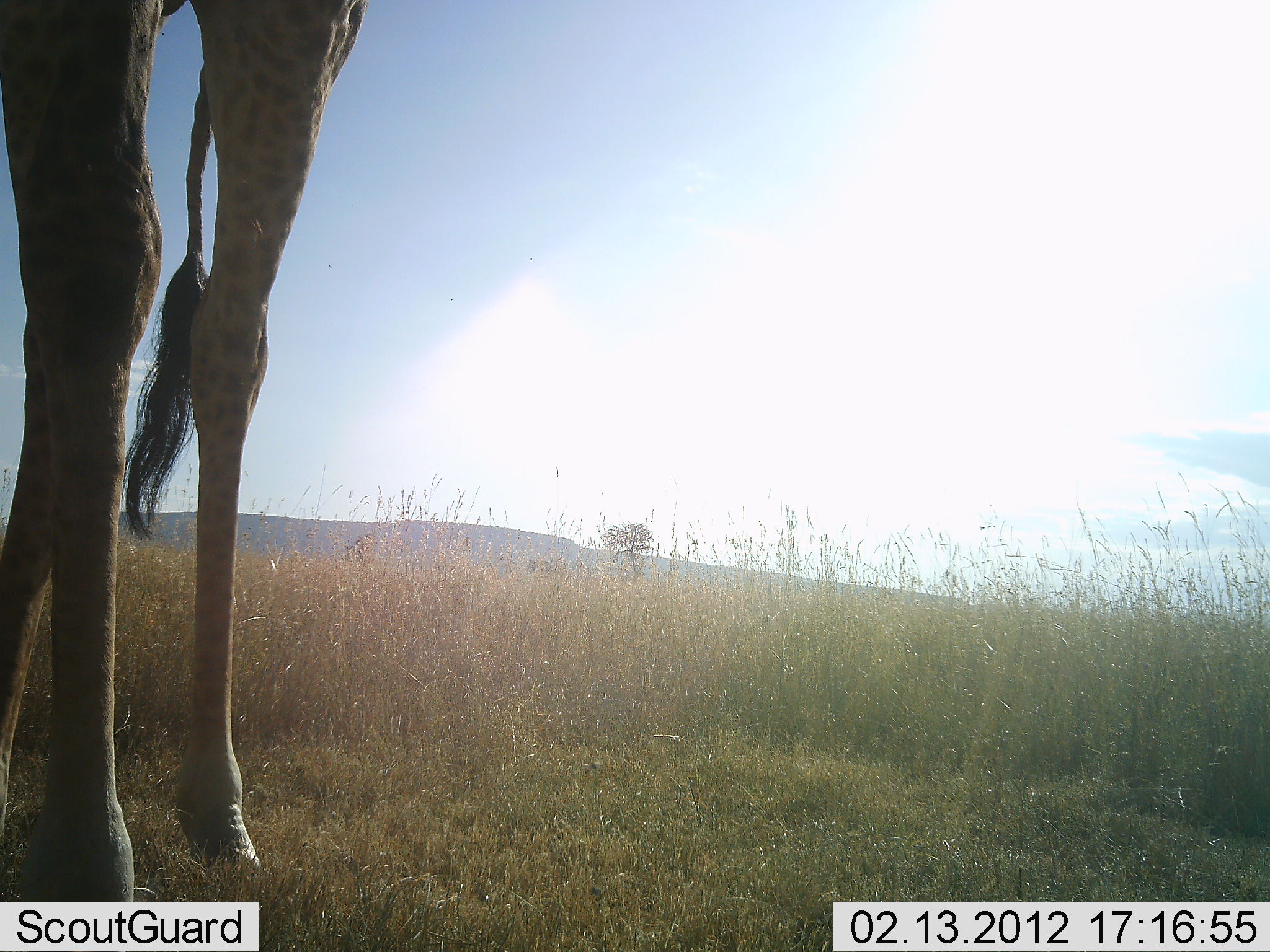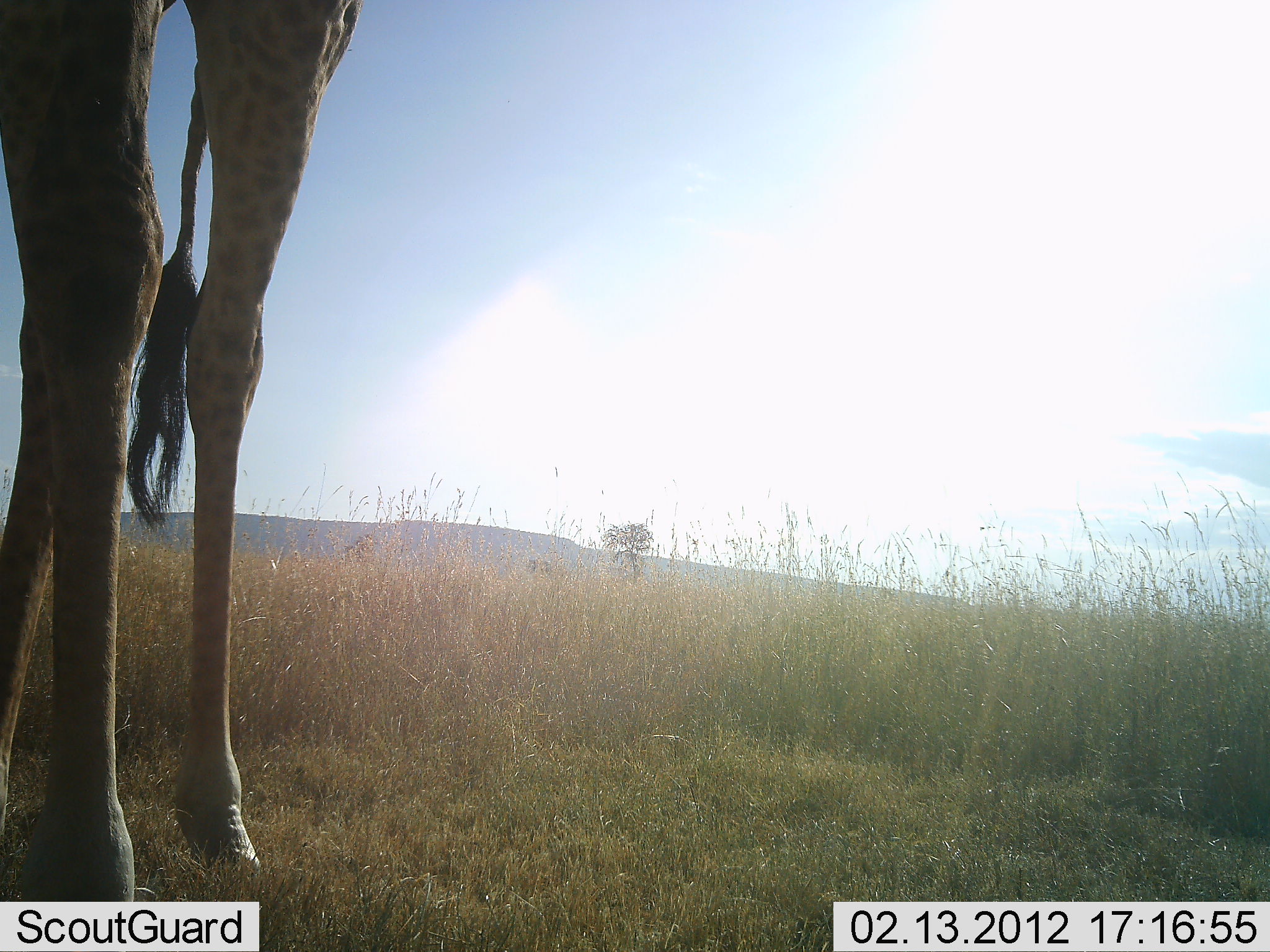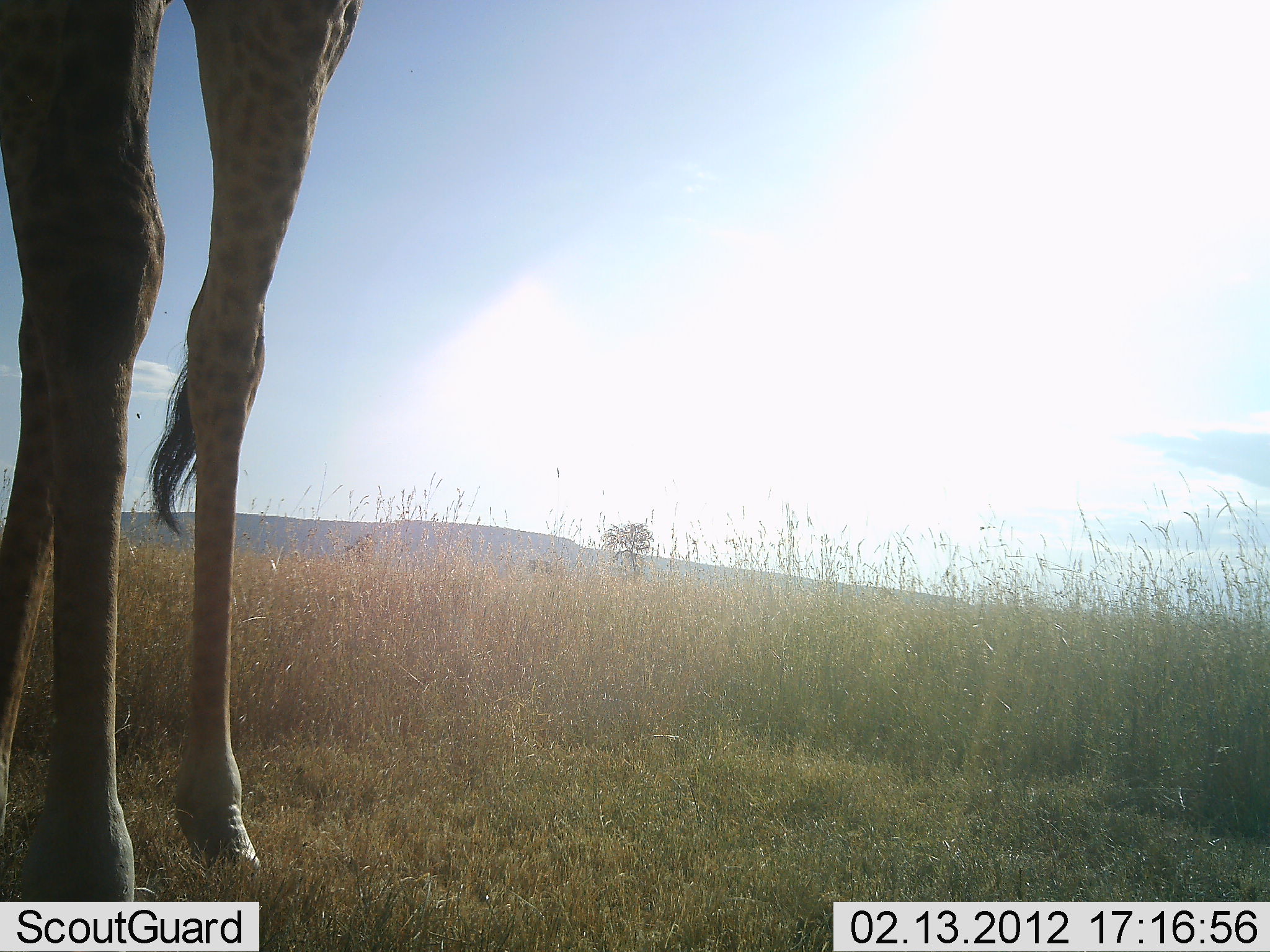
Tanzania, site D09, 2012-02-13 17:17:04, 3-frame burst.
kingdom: Animalia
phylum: Chordata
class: Mammalia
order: Artiodactyla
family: Giraffidae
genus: Giraffa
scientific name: Giraffa camelopardalis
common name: giraffe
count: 1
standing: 100%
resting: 0%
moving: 0%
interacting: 0%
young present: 0%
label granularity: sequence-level